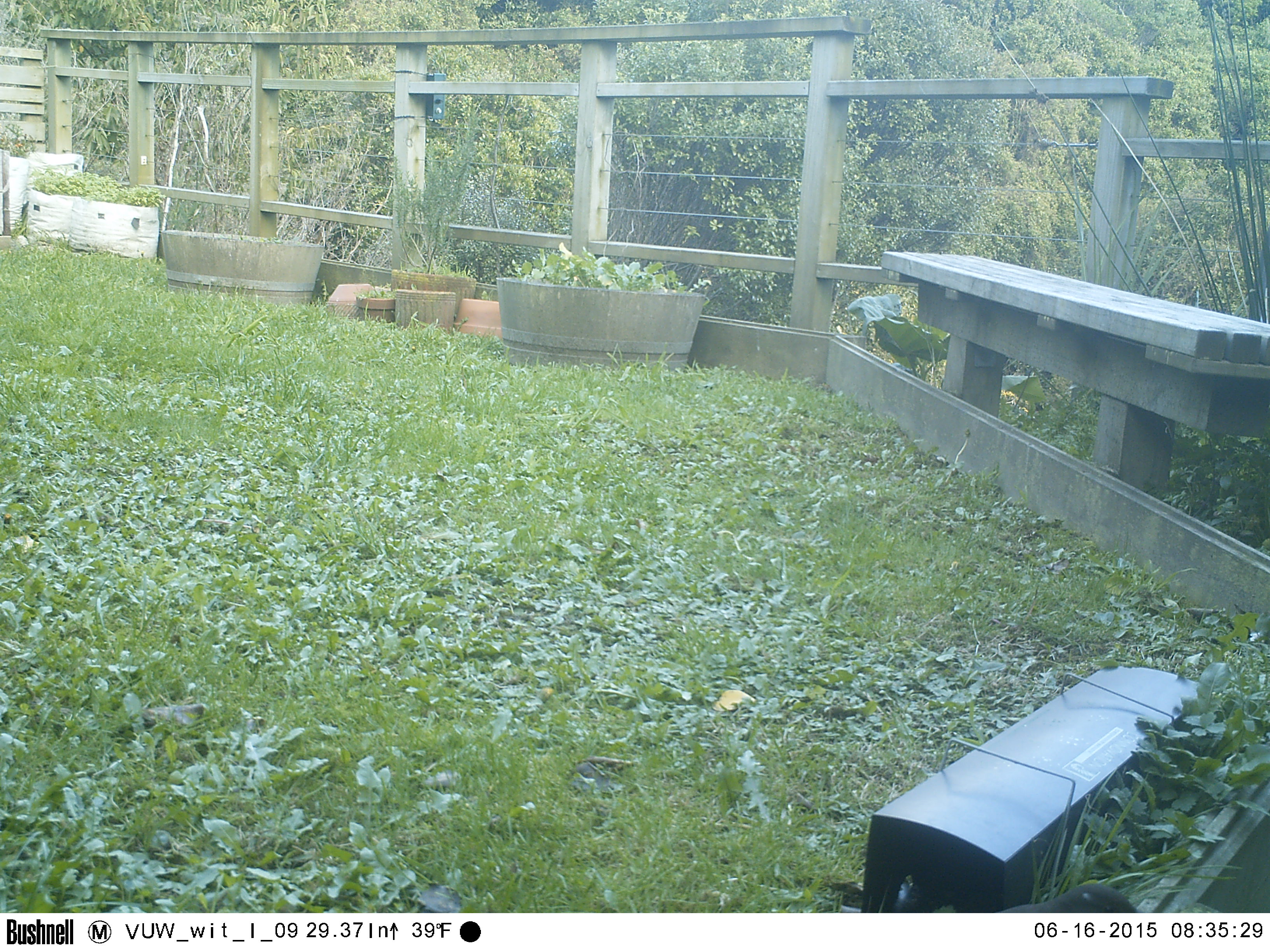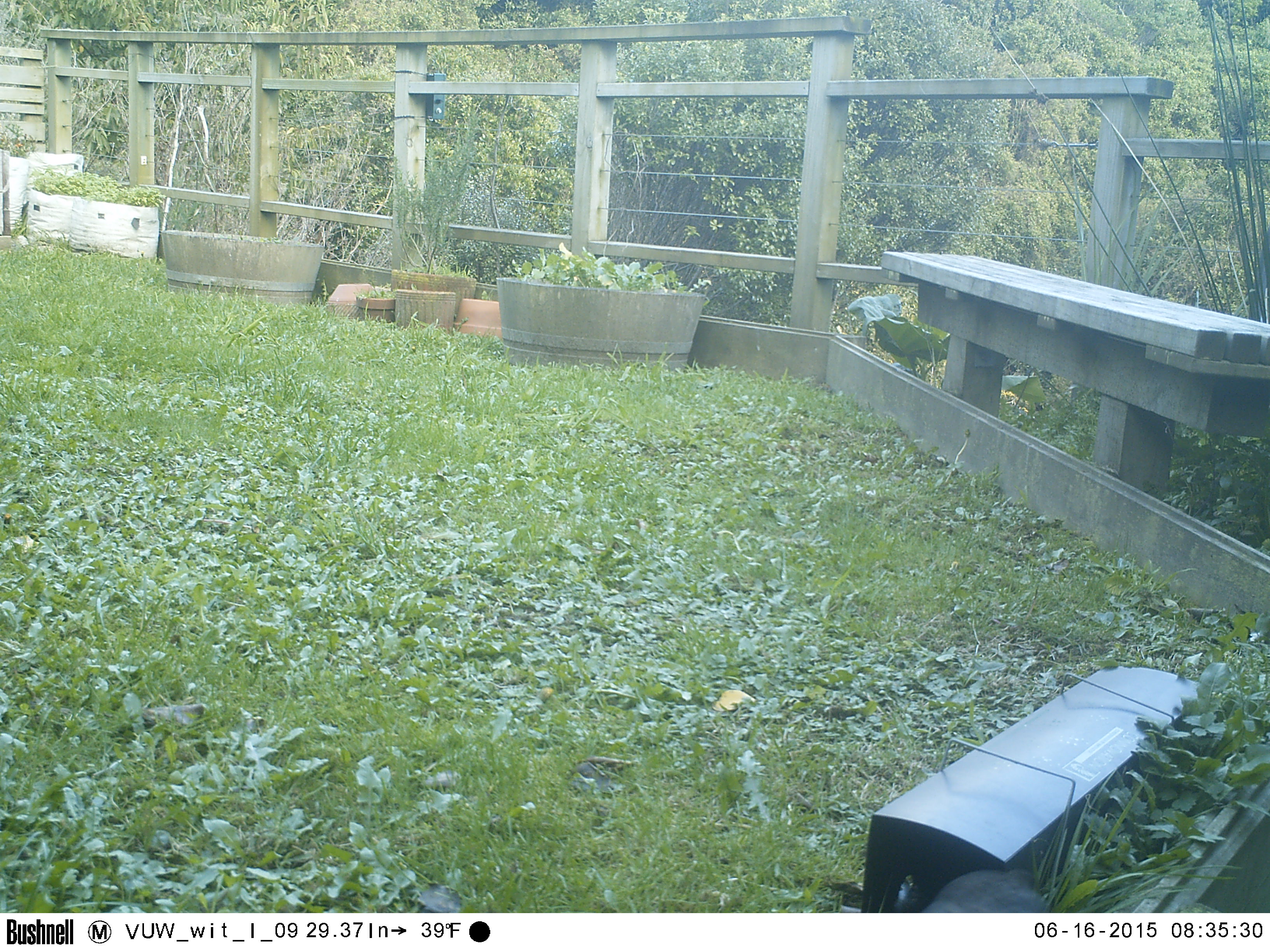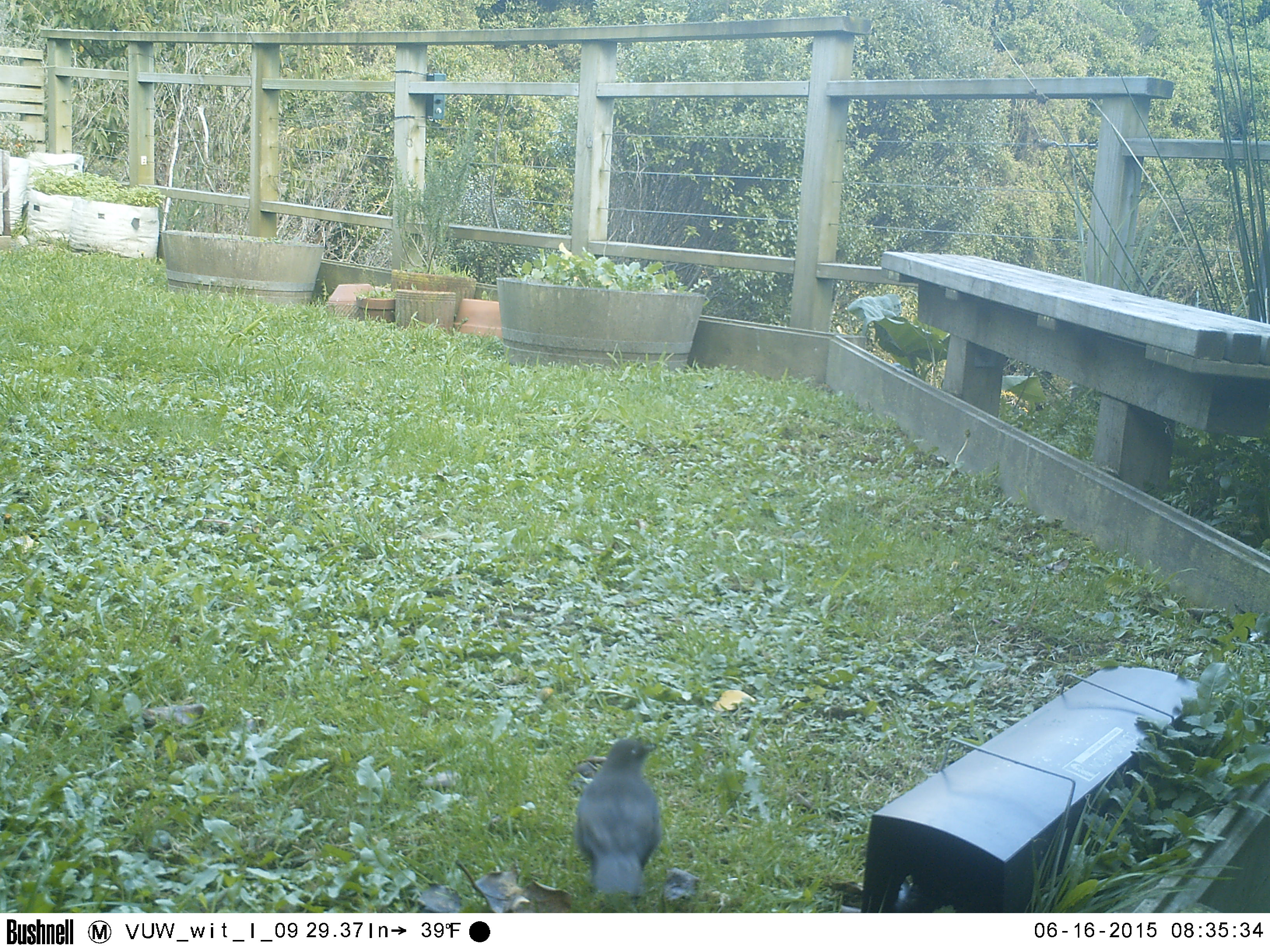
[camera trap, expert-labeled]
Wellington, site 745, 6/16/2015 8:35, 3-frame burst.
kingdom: Animalia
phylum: Chordata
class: Aves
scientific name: Aves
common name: bird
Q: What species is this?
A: Bird (Aves).